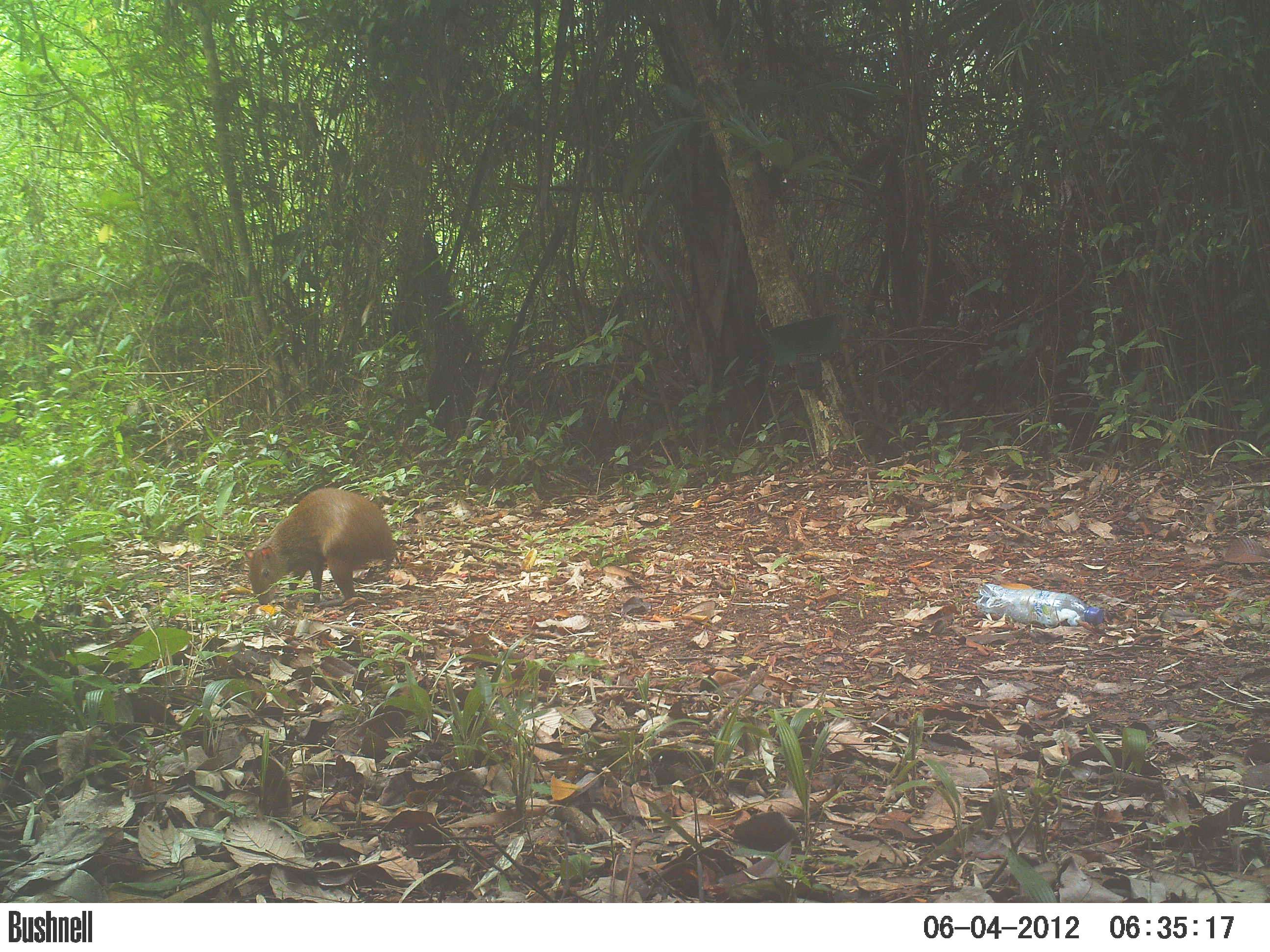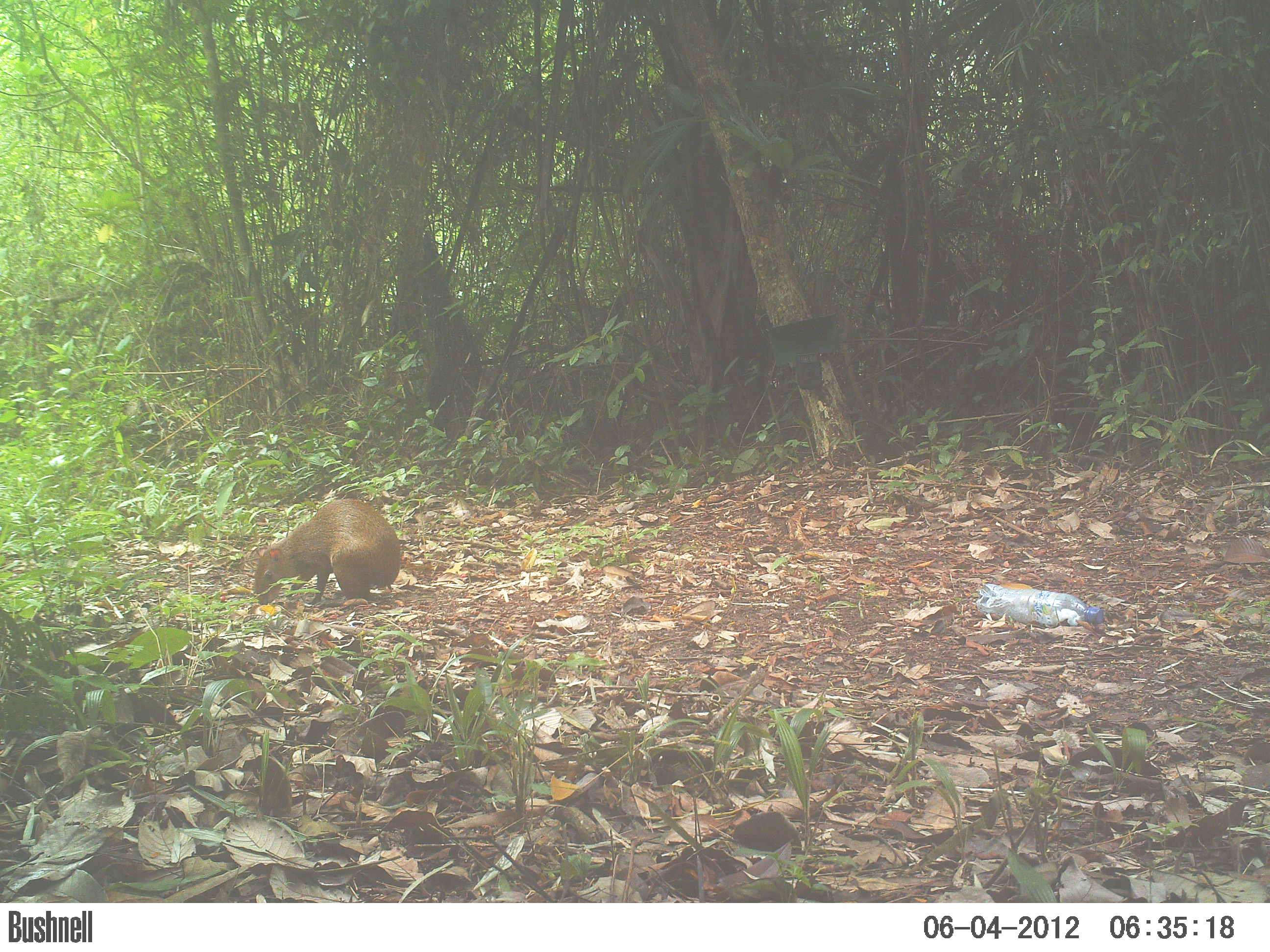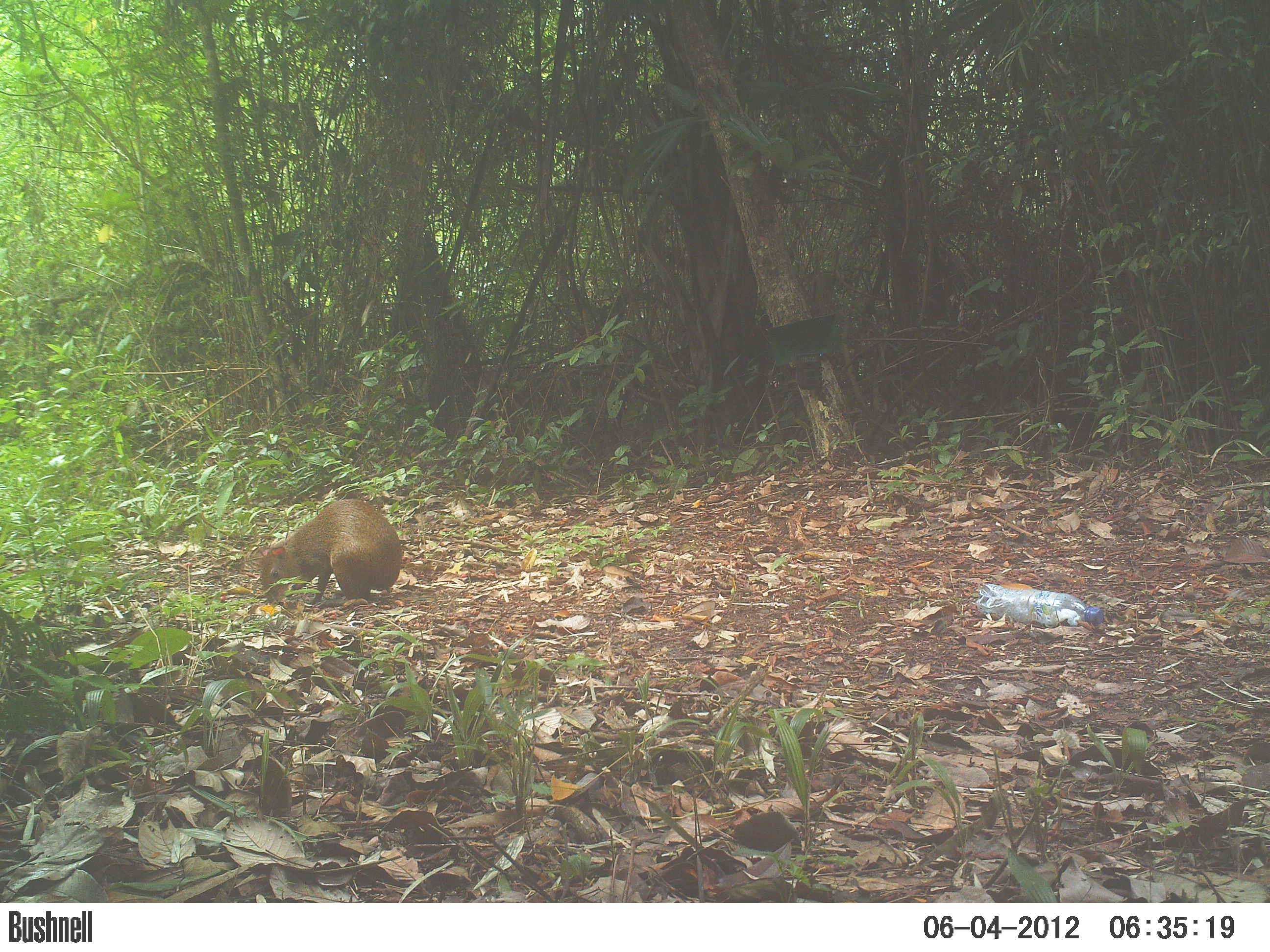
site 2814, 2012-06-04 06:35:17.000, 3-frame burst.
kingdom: Animalia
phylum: Chordata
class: Mammalia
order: Rodentia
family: Dasyproctidae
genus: Dasyprocta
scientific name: Dasyprocta punctata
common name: central american agouti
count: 1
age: adult